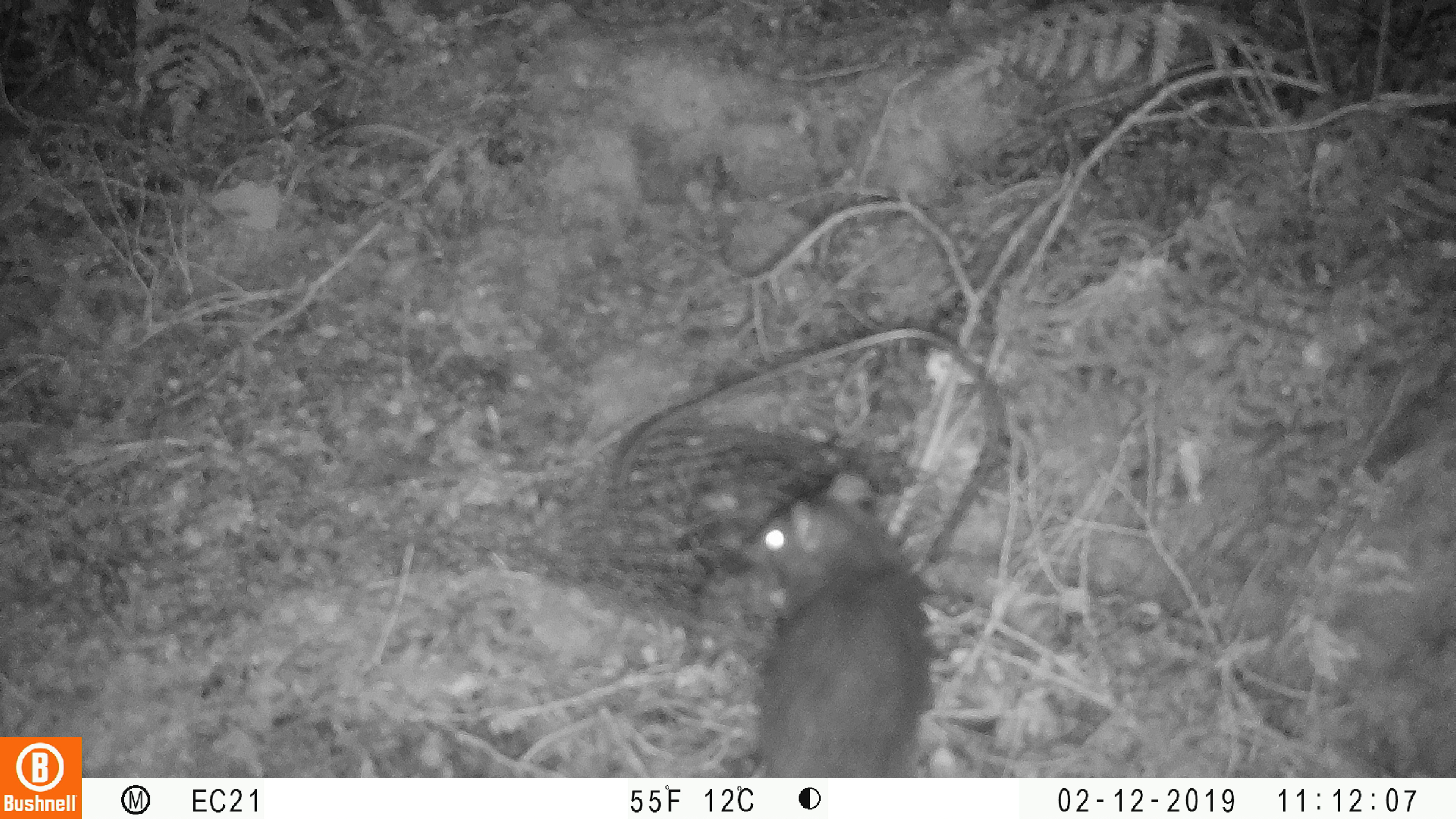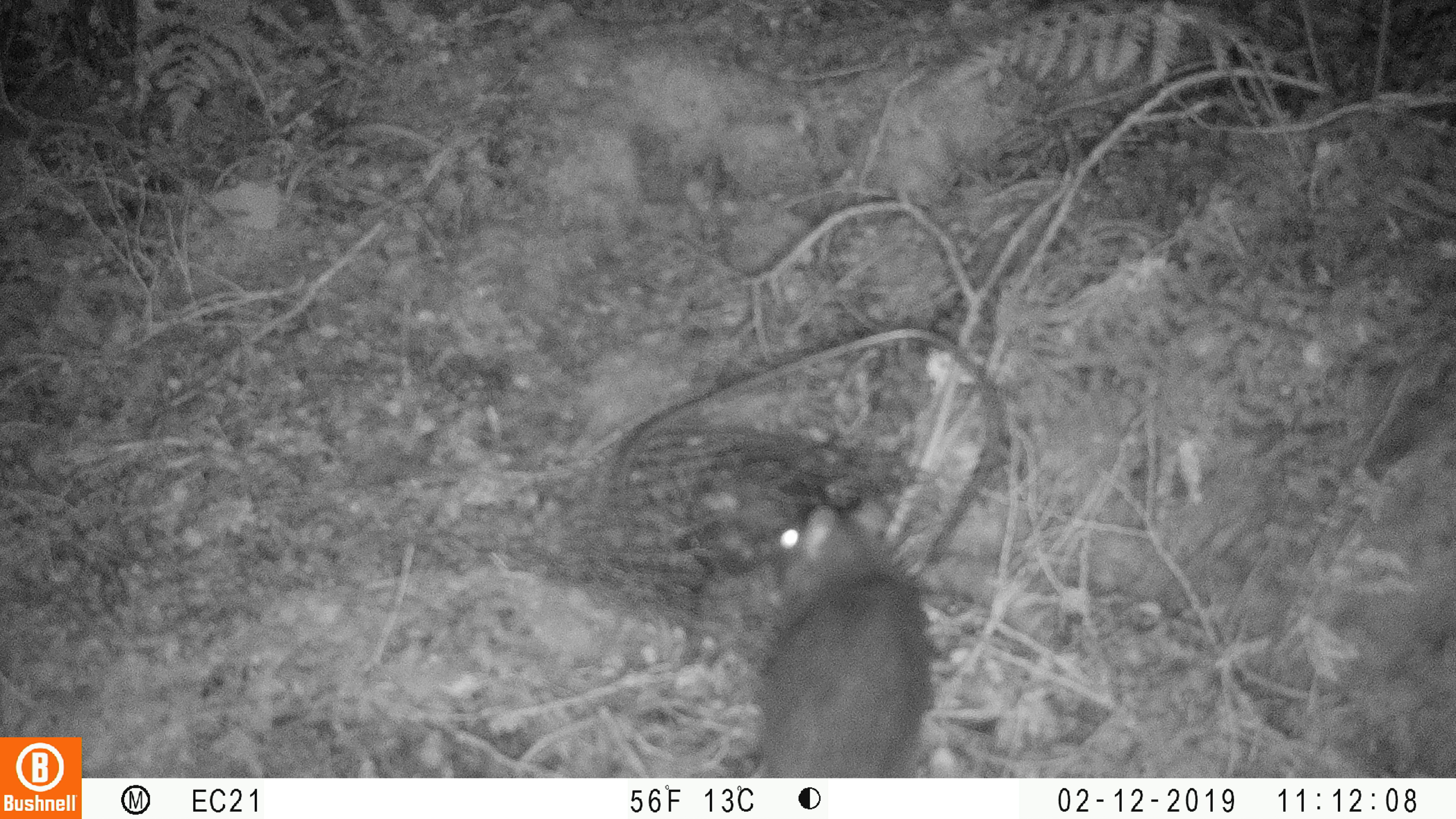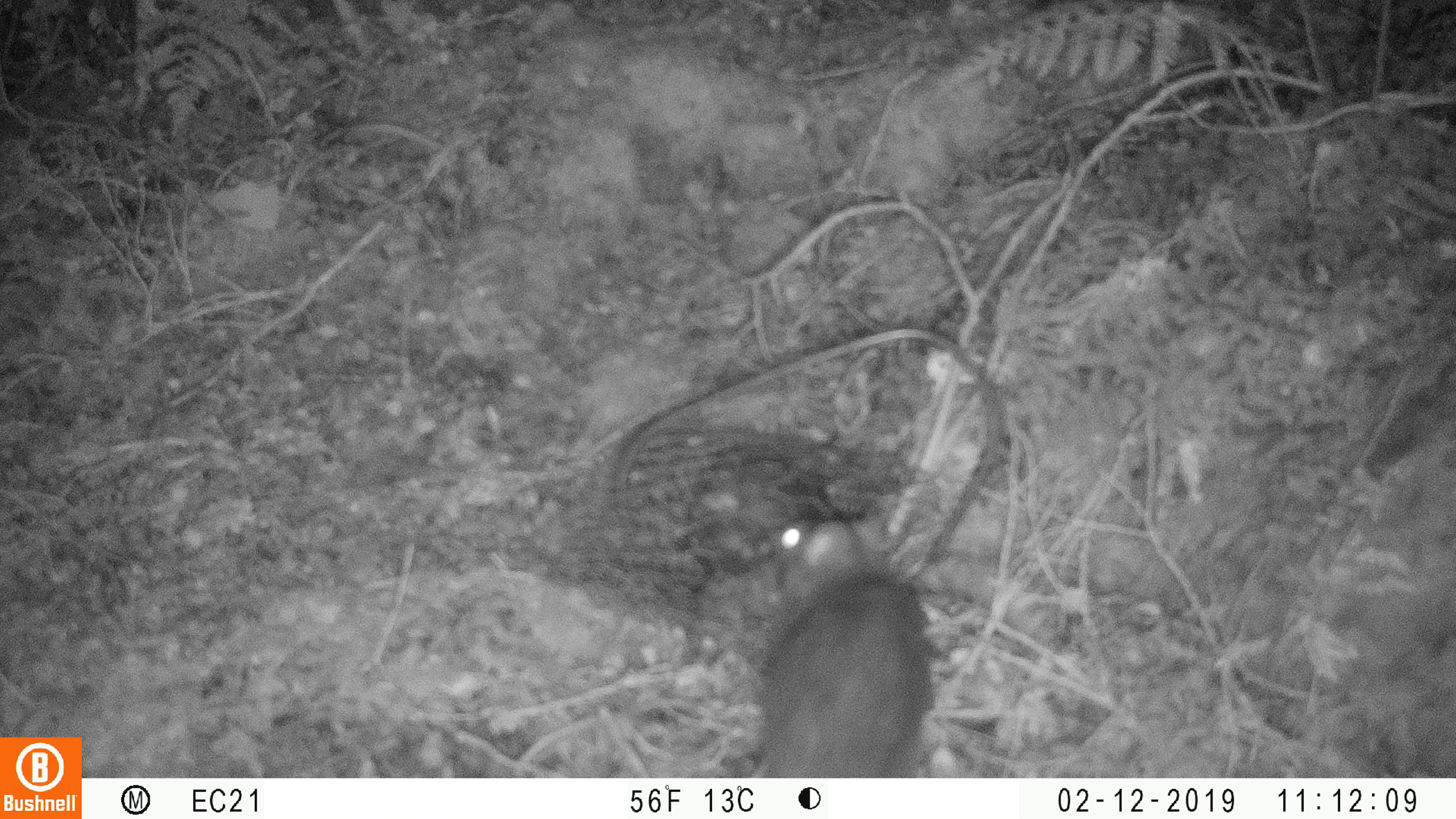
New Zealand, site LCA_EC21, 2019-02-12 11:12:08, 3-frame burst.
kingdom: Animalia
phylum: Chordata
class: Mammalia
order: Rodentia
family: Muridae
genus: Rattus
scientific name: Rattus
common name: rat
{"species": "rat (Rattus)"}